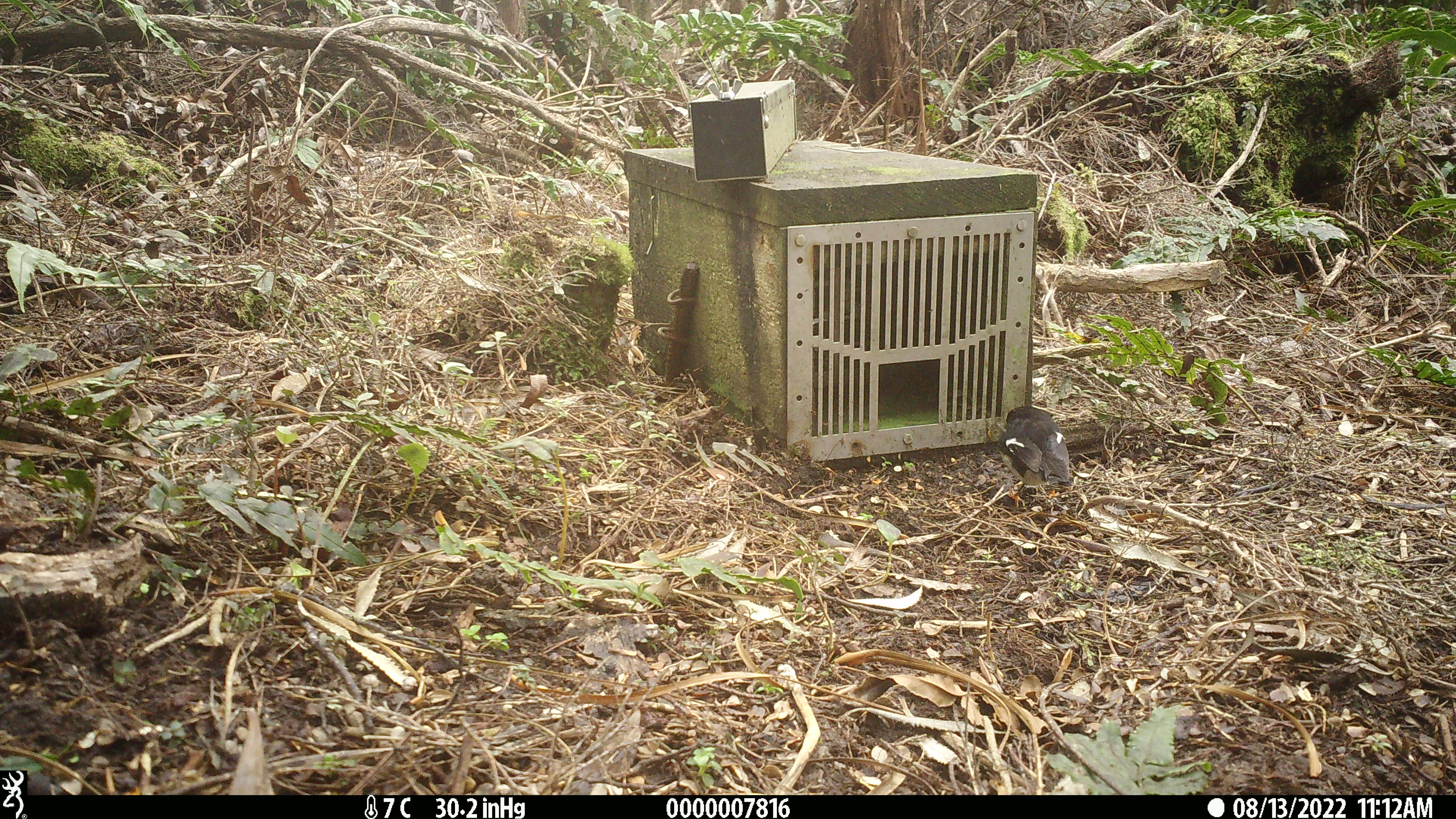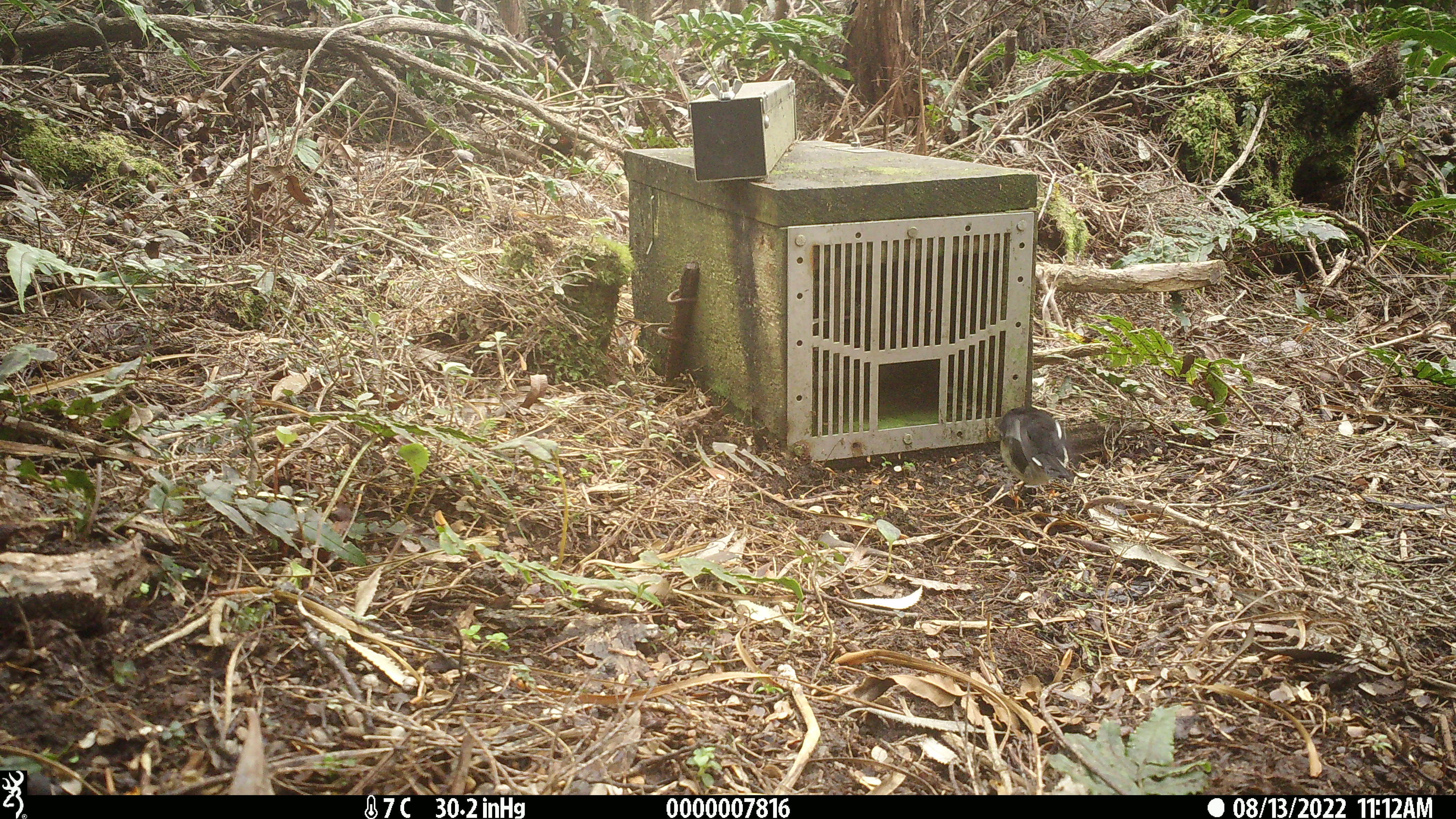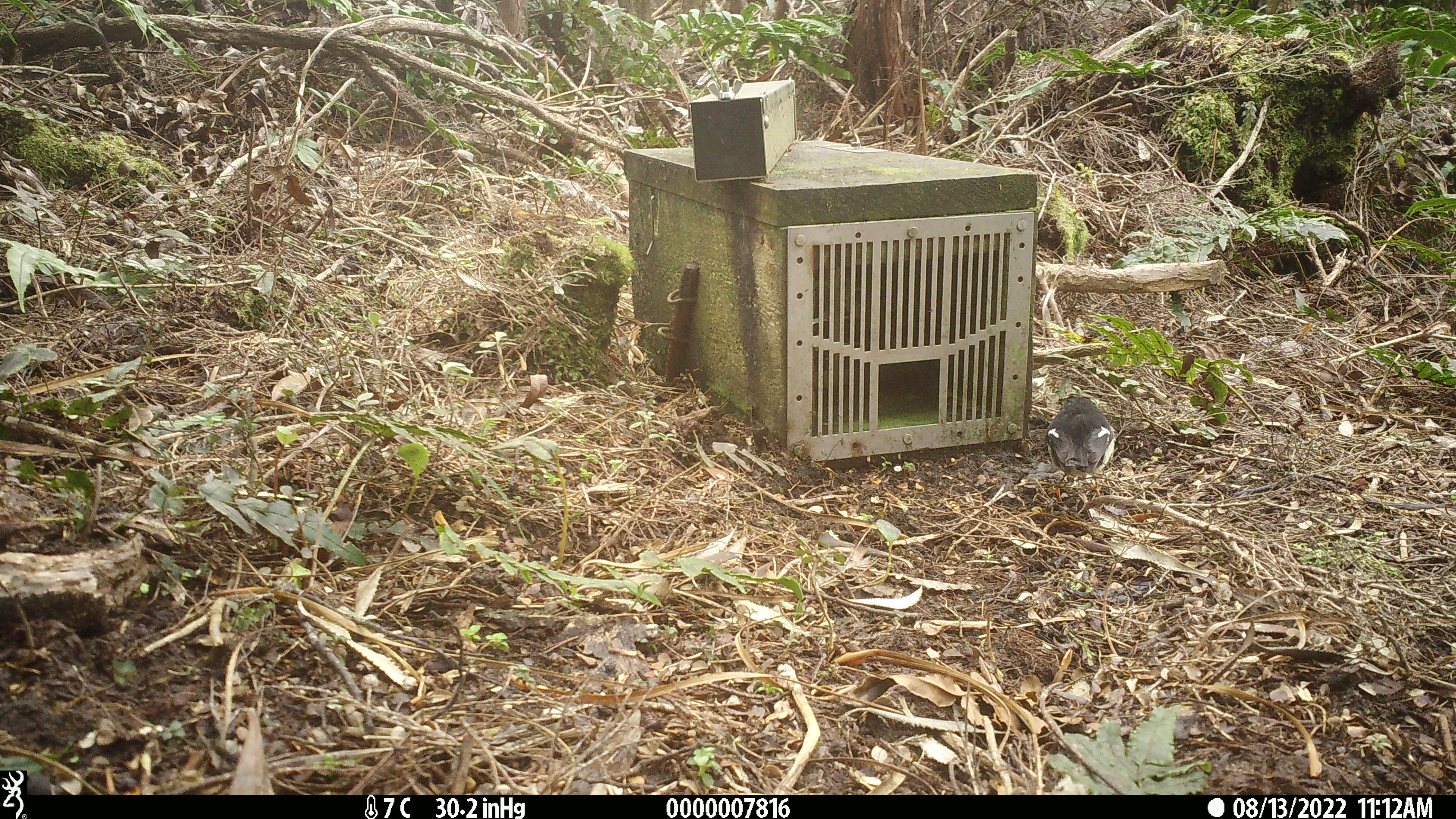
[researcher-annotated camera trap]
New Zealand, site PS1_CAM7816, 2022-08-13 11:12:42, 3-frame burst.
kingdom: Animalia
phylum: Chordata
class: Mammalia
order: Rodentia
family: Muridae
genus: Mus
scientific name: Mus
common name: mouse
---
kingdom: Animalia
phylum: Chordata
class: Aves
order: Passeriformes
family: Petroicidae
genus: Petroica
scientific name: Petroica macrocephala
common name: tomtit